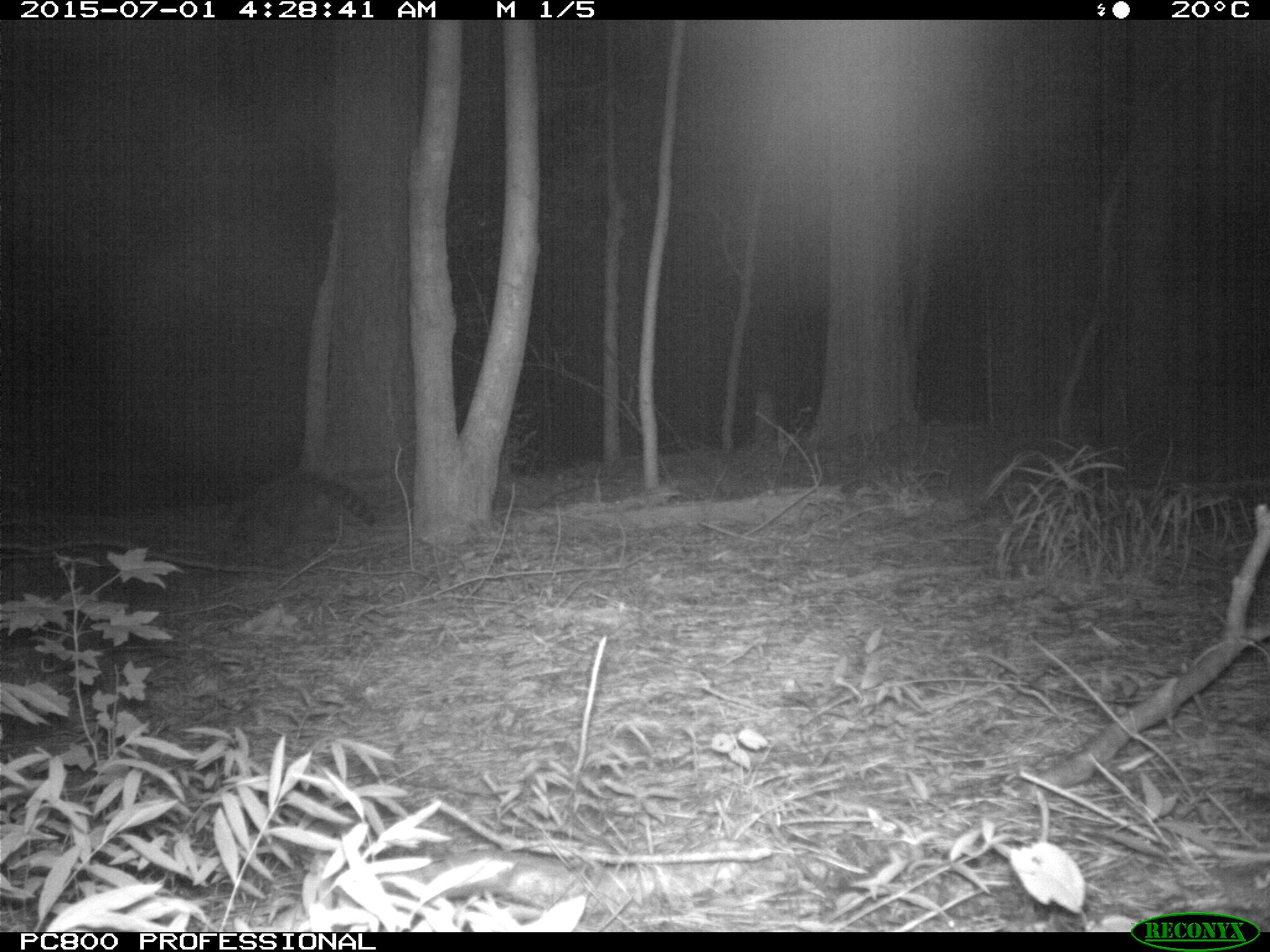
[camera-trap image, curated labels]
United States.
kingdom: Animalia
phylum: Chordata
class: Mammalia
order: Carnivora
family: Procyonidae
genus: Procyon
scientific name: Procyon lotor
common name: northern raccoon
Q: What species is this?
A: Northern Raccoon (Procyon lotor).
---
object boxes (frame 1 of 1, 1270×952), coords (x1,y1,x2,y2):
Northern Raccoon: (223,456,387,565)